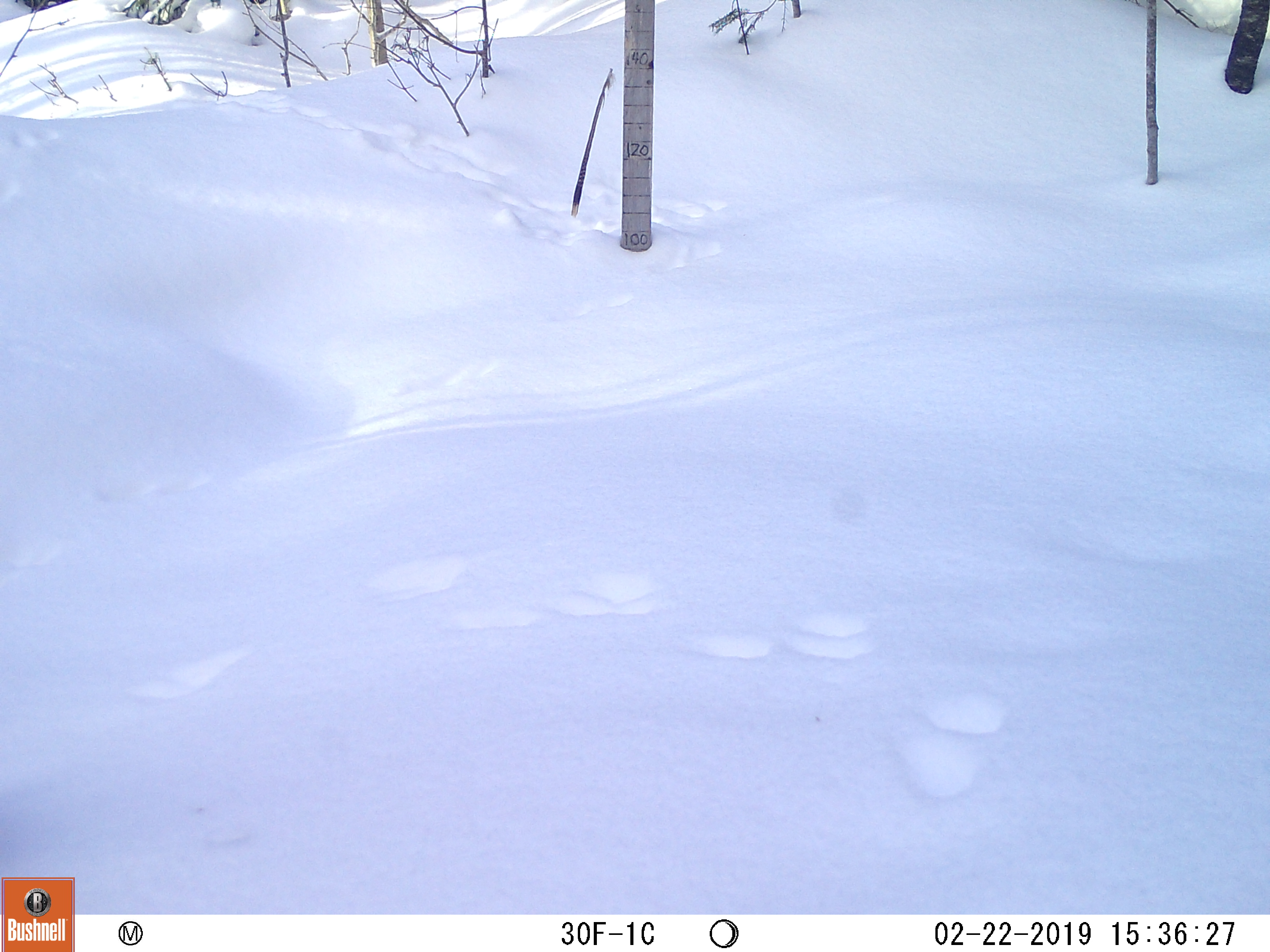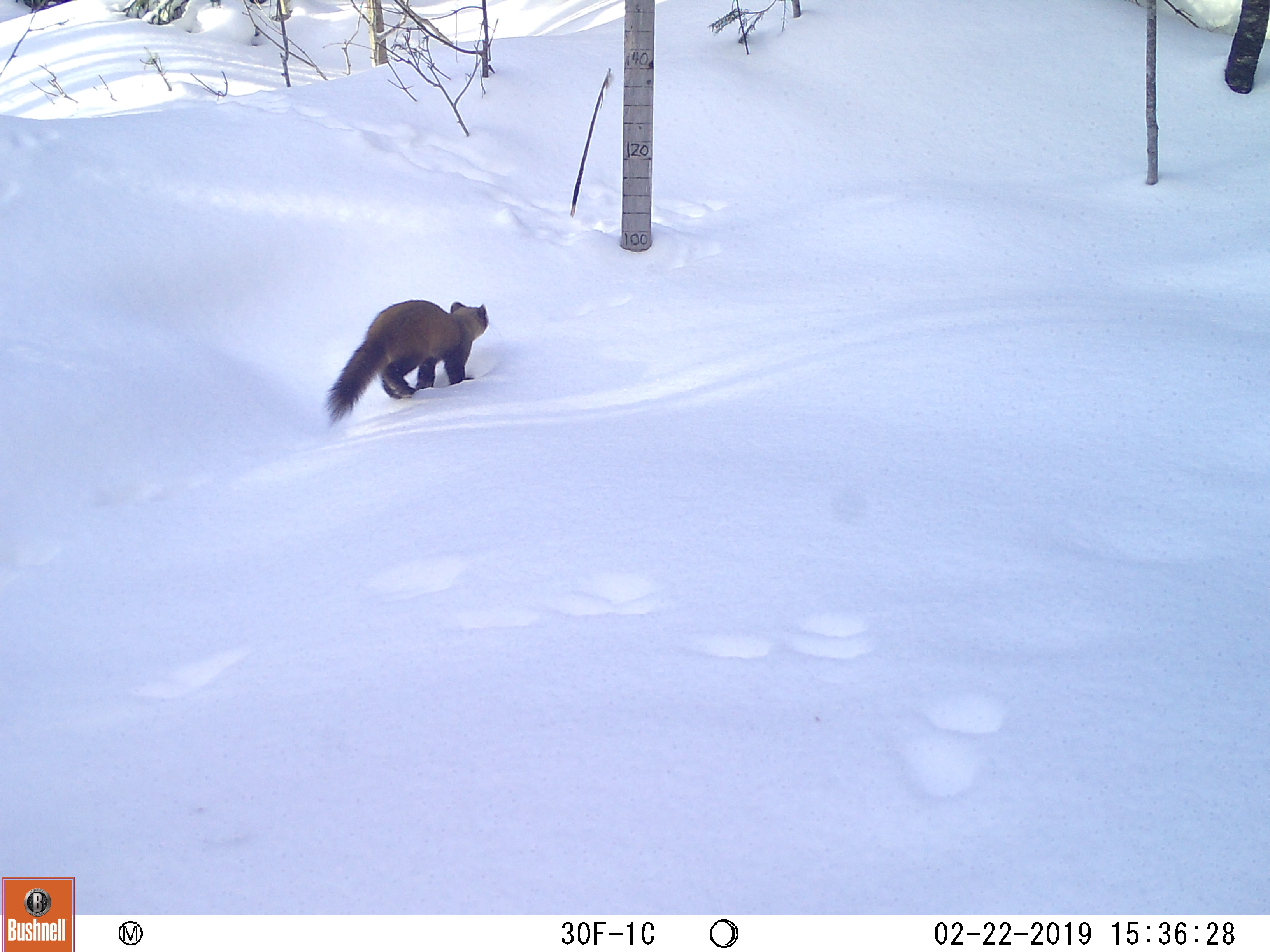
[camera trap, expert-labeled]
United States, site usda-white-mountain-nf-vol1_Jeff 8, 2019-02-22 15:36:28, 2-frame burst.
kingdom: Animalia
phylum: Chordata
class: Mammalia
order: Carnivora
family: Mustelidae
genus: Martes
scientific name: Martes americana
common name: american marten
American marten (Martes americana).